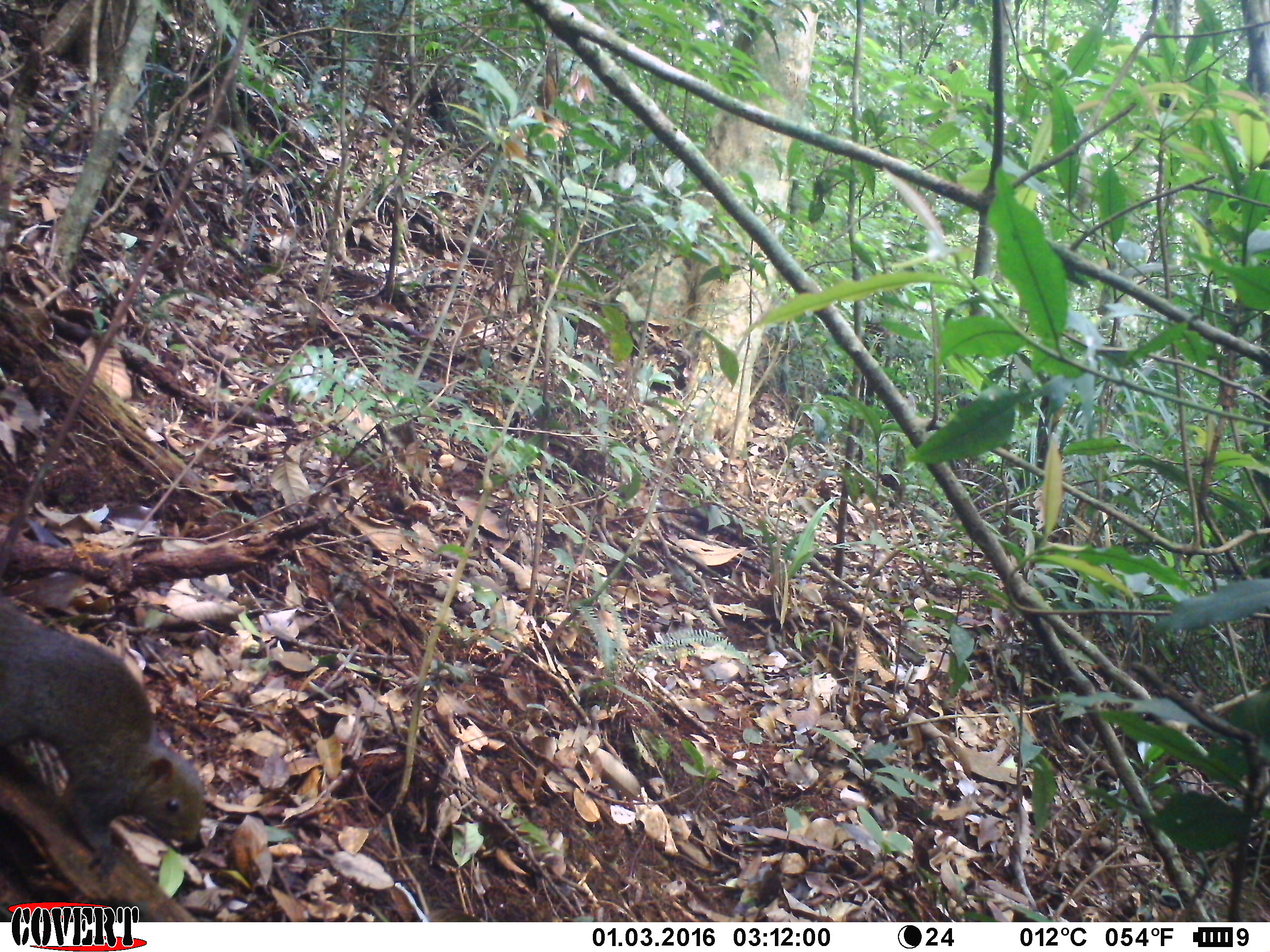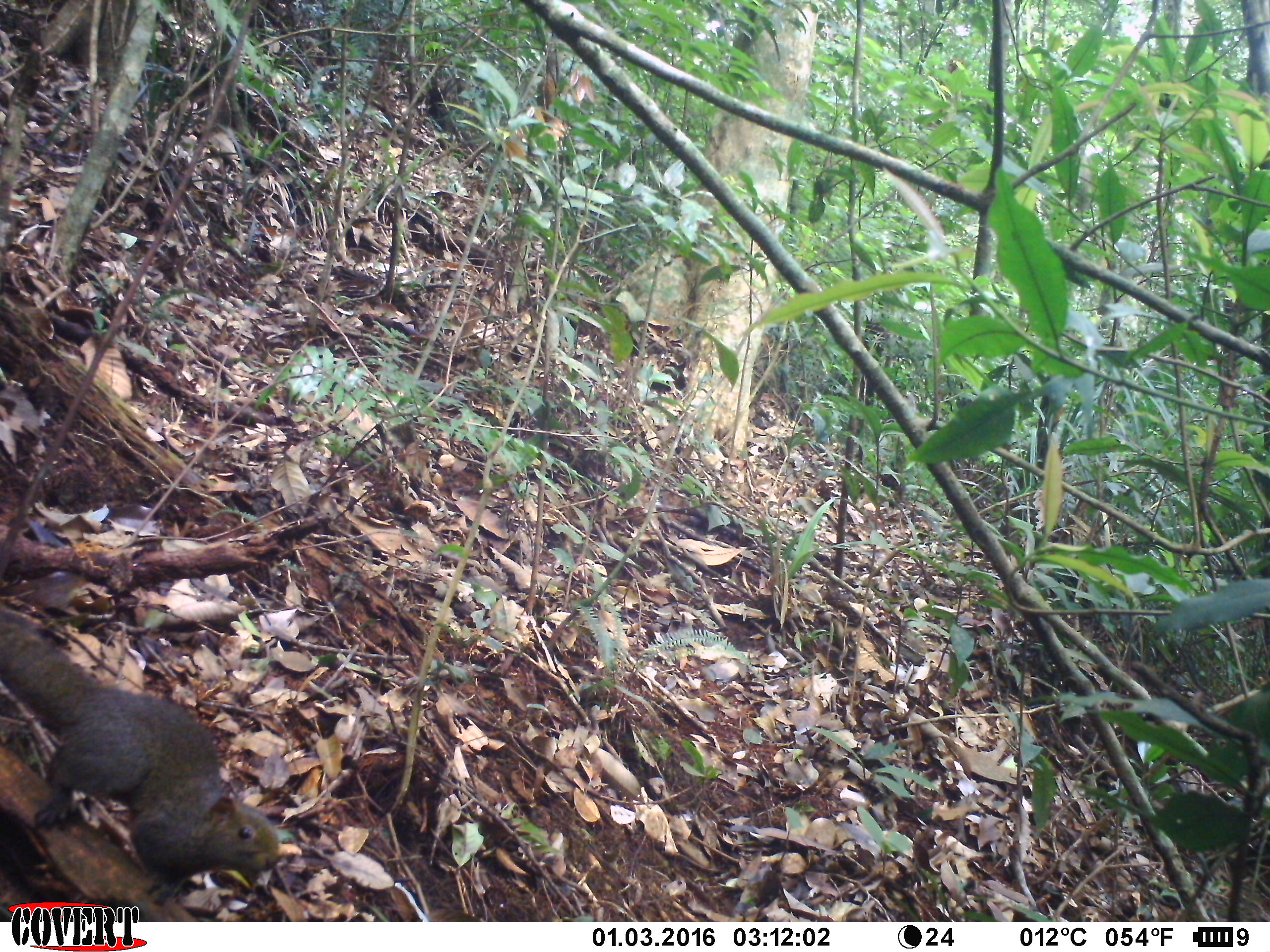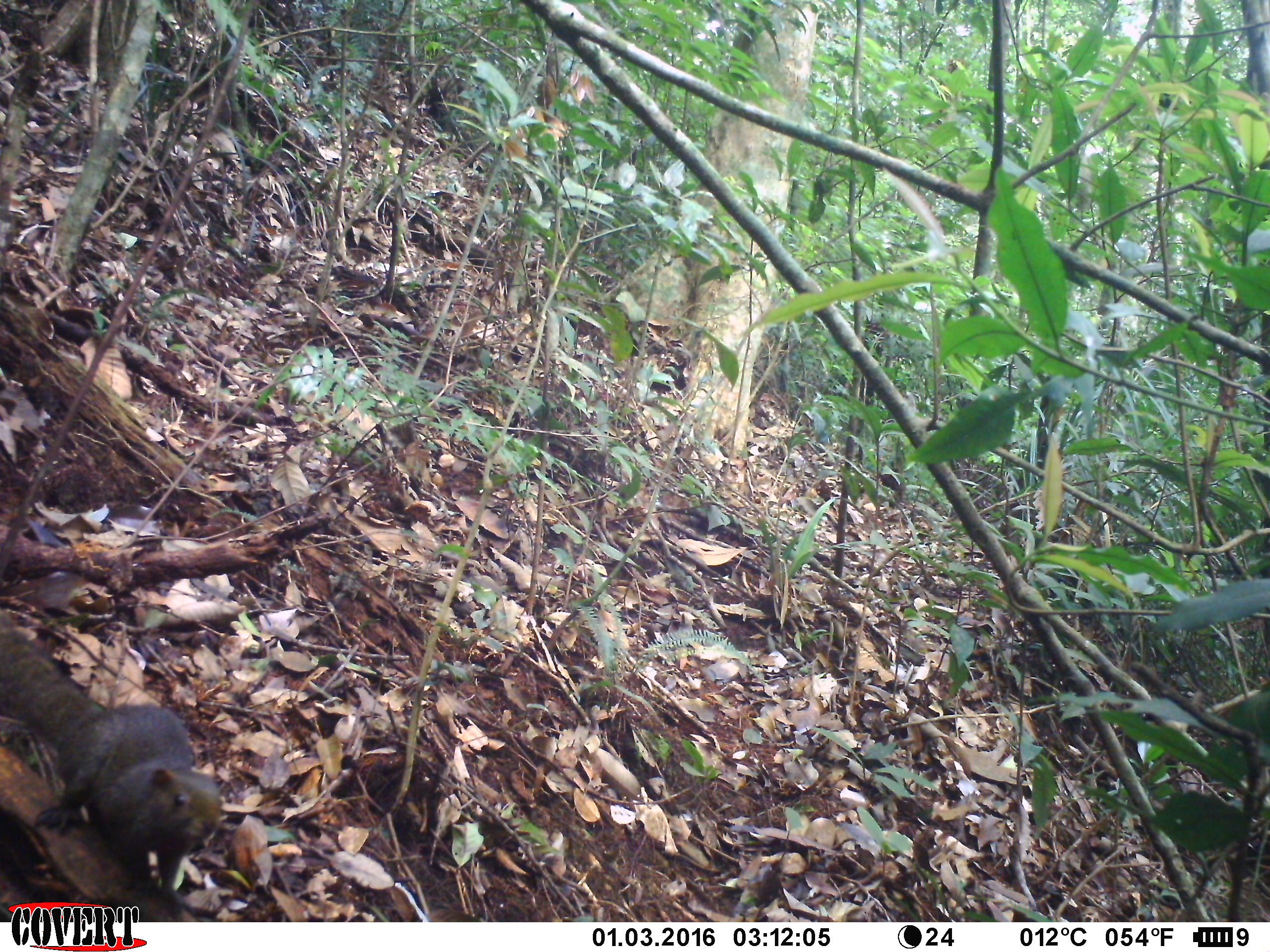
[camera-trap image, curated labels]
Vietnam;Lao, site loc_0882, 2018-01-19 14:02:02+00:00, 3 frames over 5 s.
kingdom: Animalia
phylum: Chordata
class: Mammalia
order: Rodentia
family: Sciuridae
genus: Sciurus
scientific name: Sciurus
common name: squirrel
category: unidentified squirrel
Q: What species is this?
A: Unidentified squirrel (squirrel) (Sciurus).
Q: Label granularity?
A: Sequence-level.